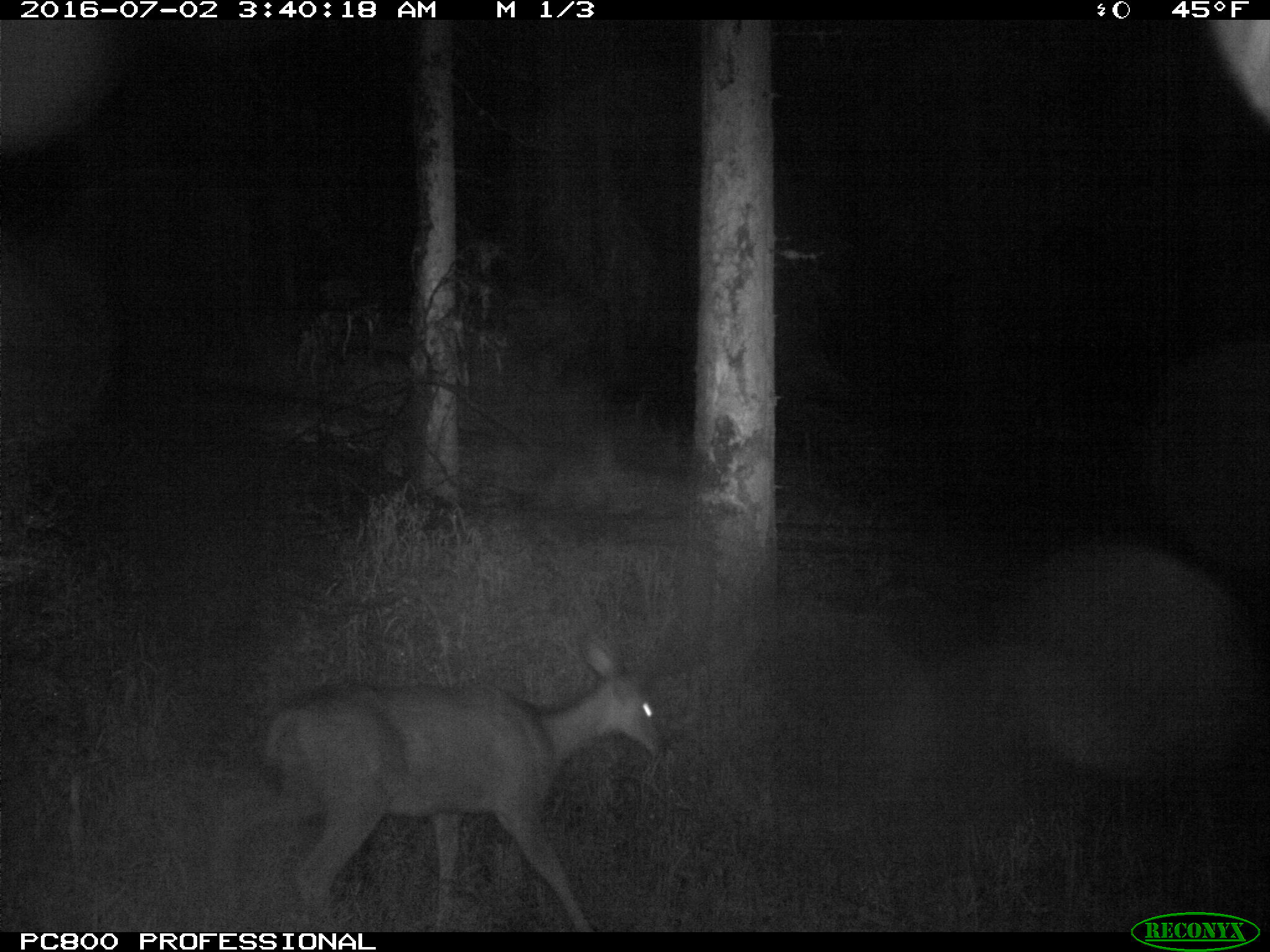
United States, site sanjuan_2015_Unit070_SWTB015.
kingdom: Animalia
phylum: Chordata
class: Mammalia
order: Artiodactyla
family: Cervidae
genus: Odocoileus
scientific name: Odocoileus hemionus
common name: mule deer